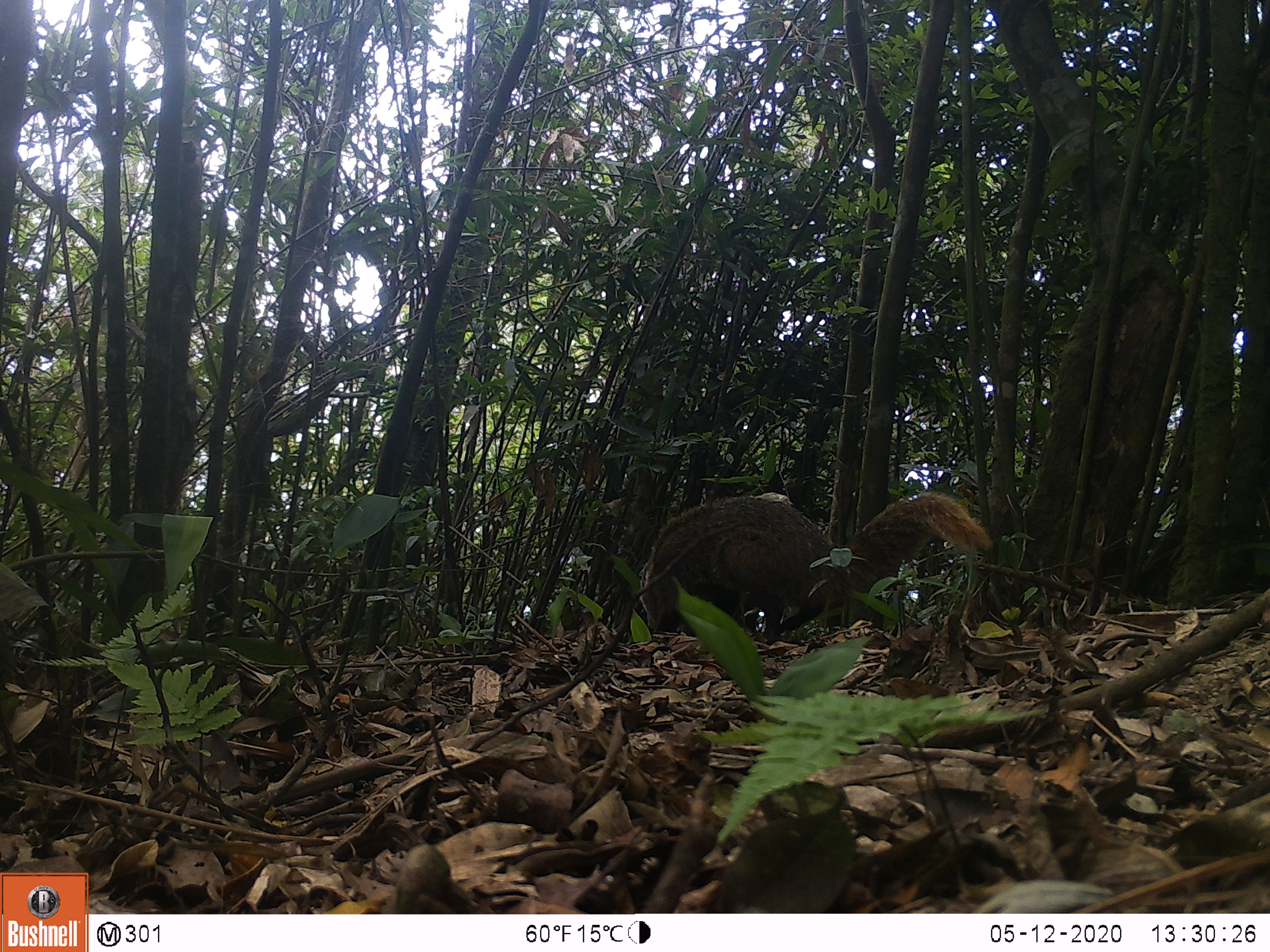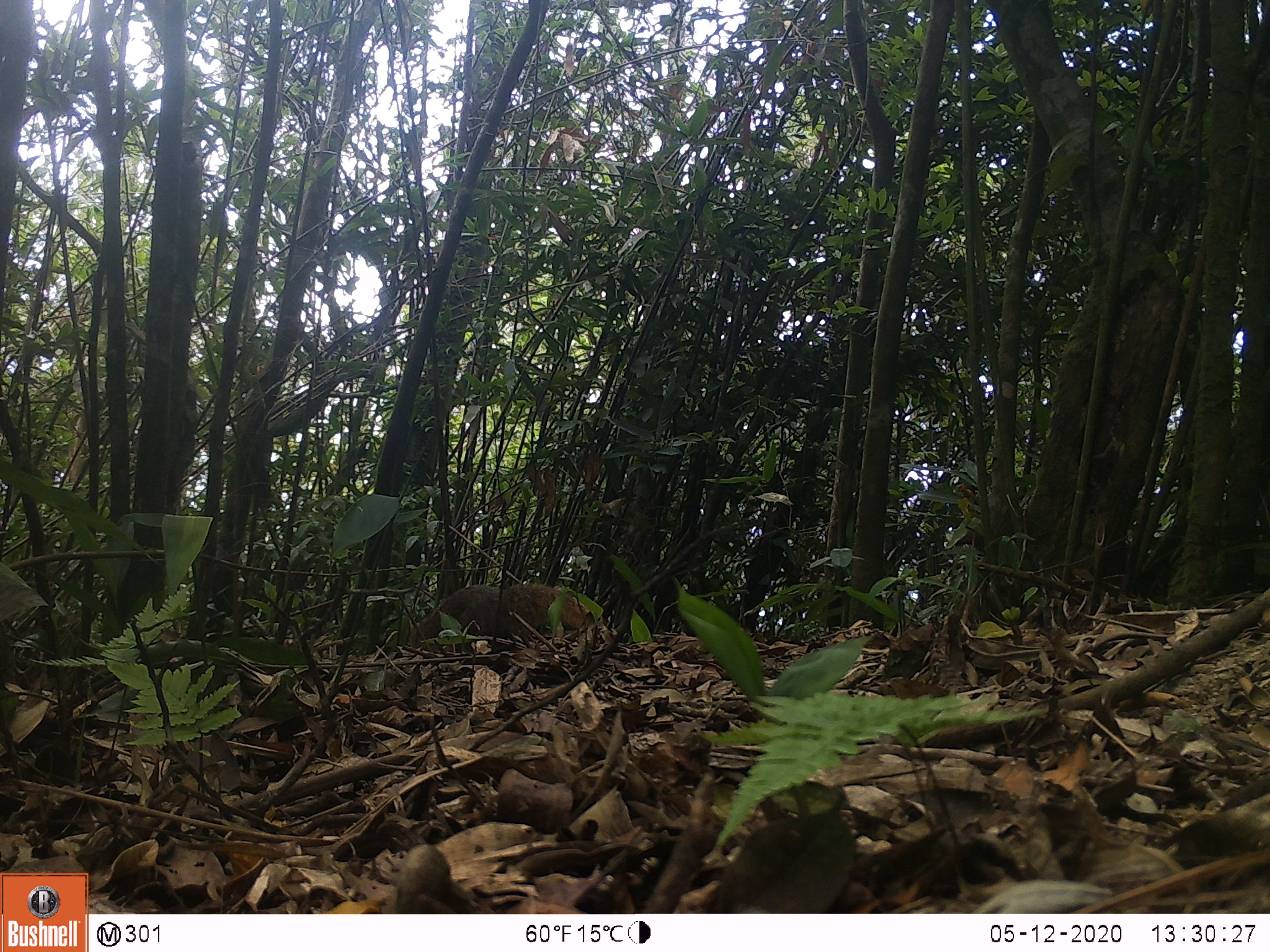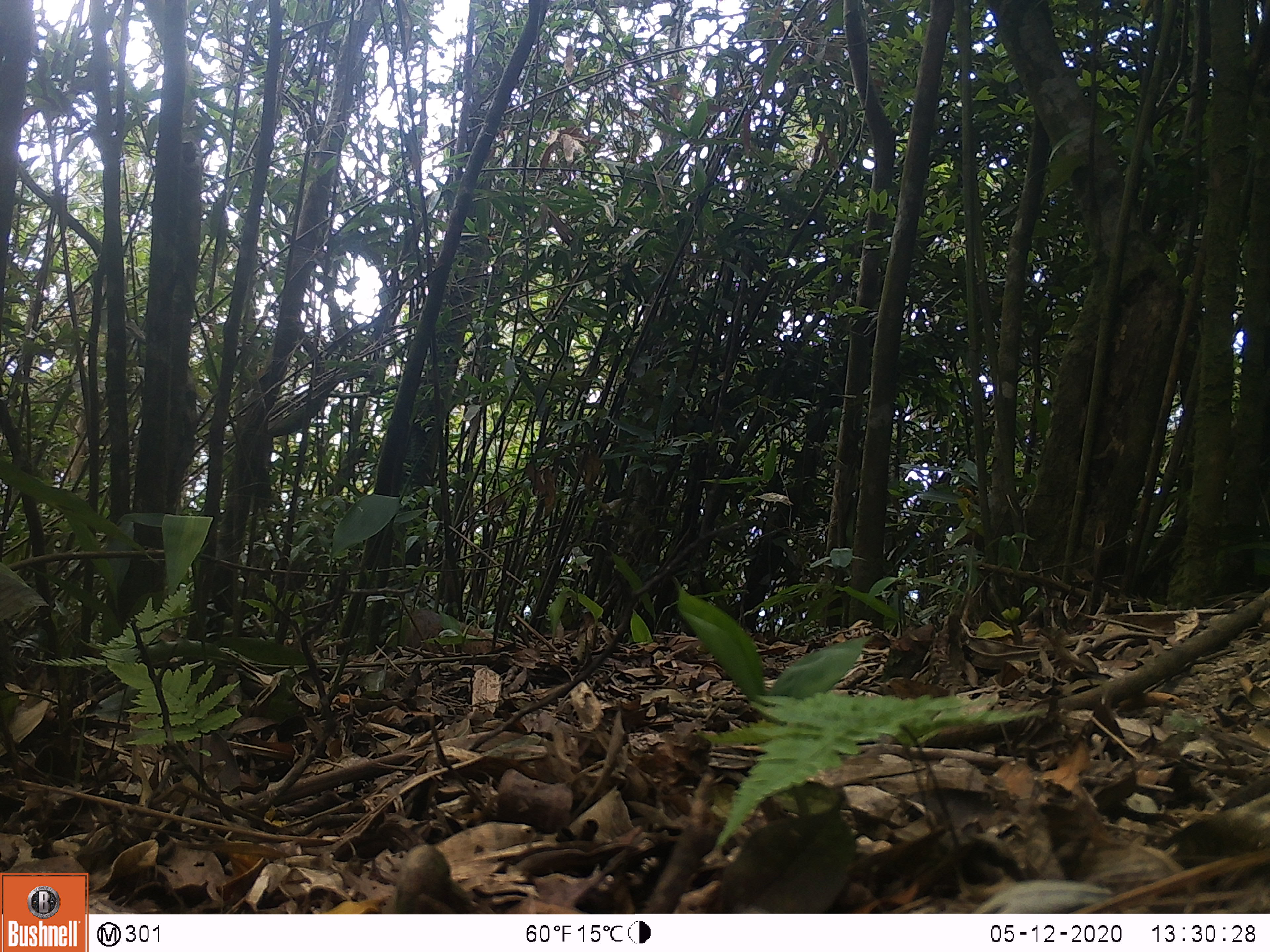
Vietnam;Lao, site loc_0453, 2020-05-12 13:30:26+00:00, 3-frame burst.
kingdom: Animalia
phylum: Chordata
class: Mammalia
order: Carnivora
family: Herpestidae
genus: Urva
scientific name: Urva urva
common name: crab-eating mongoose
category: crab eating mongoose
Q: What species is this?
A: Crab eating mongoose (crab-eating mongoose) (Urva urva).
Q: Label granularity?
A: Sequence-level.